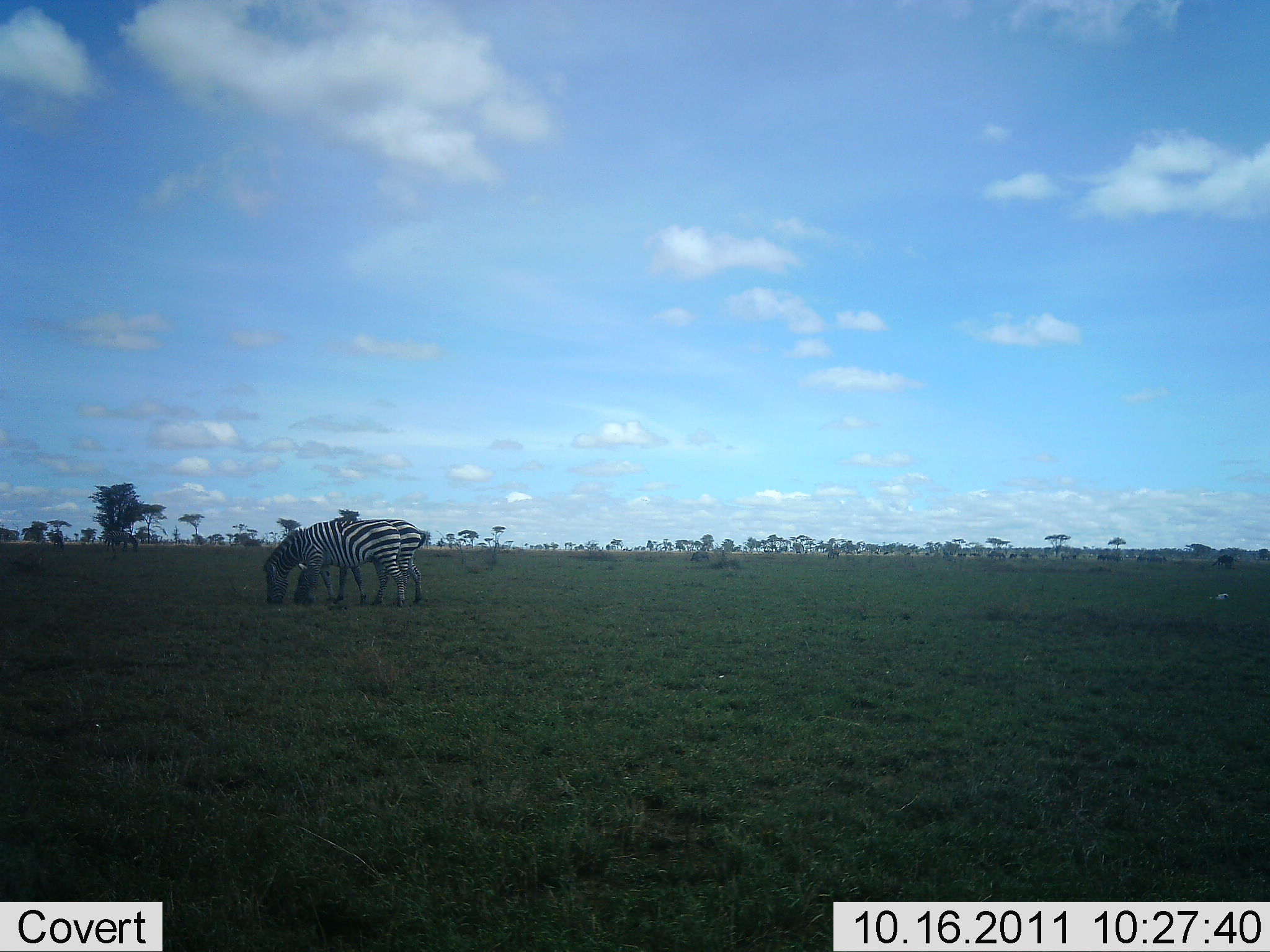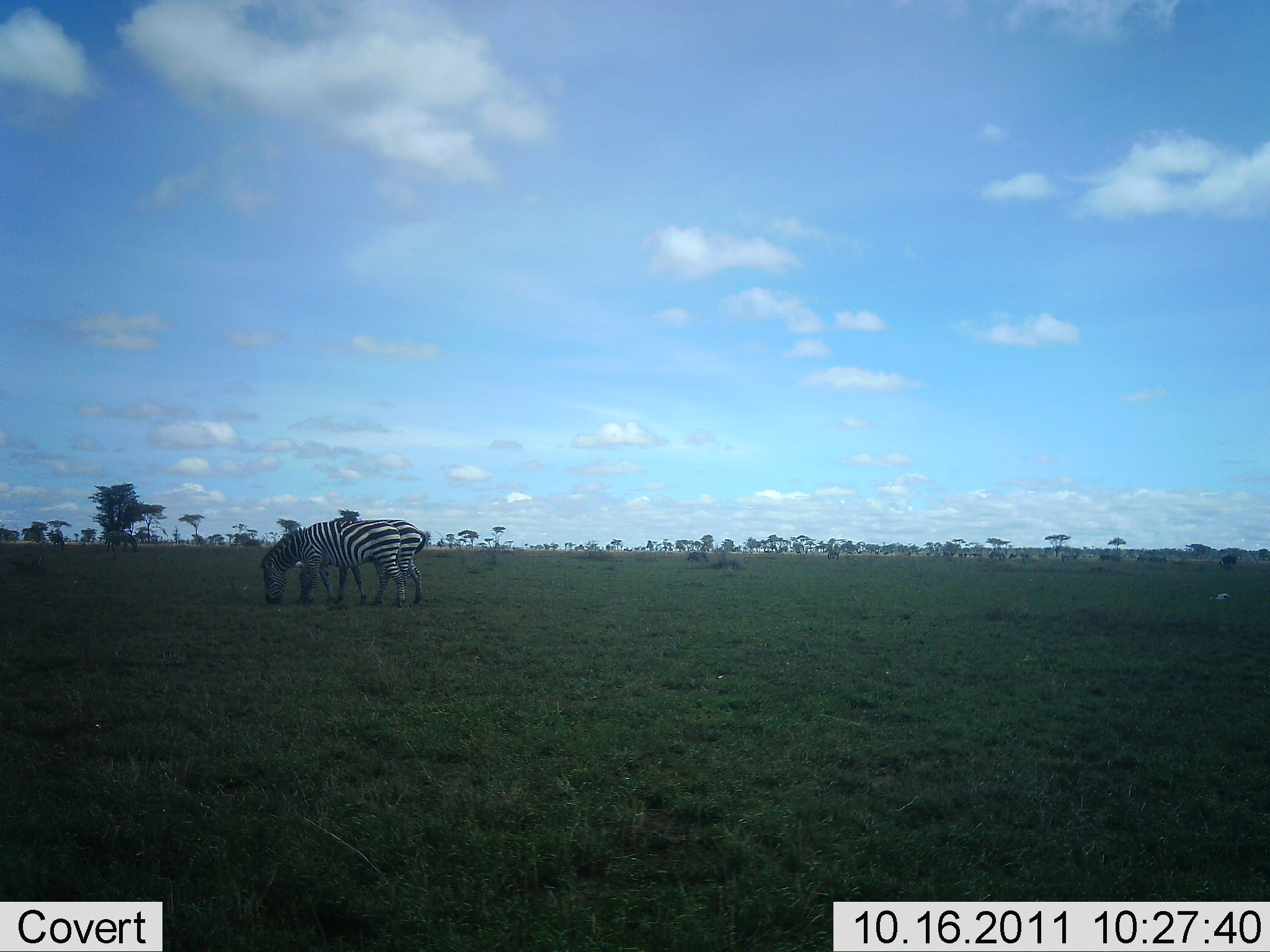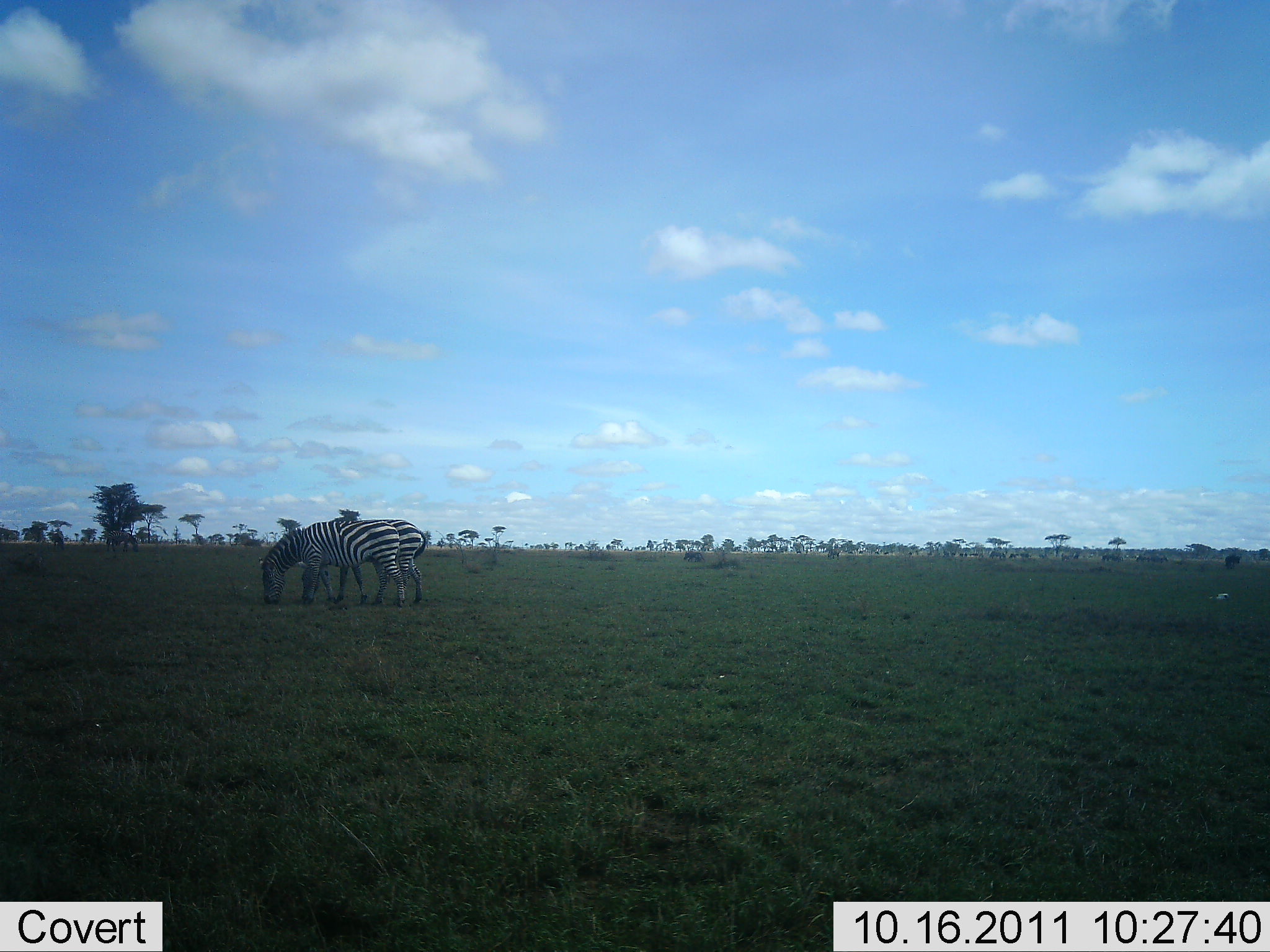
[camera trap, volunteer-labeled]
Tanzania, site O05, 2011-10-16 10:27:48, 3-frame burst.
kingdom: Animalia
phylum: Chordata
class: Mammalia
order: Perissodactyla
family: Equidae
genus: Equus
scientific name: Equus quagga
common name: plains zebra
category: zebra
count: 2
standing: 31%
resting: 0%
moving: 0%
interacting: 0%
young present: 0%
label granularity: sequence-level